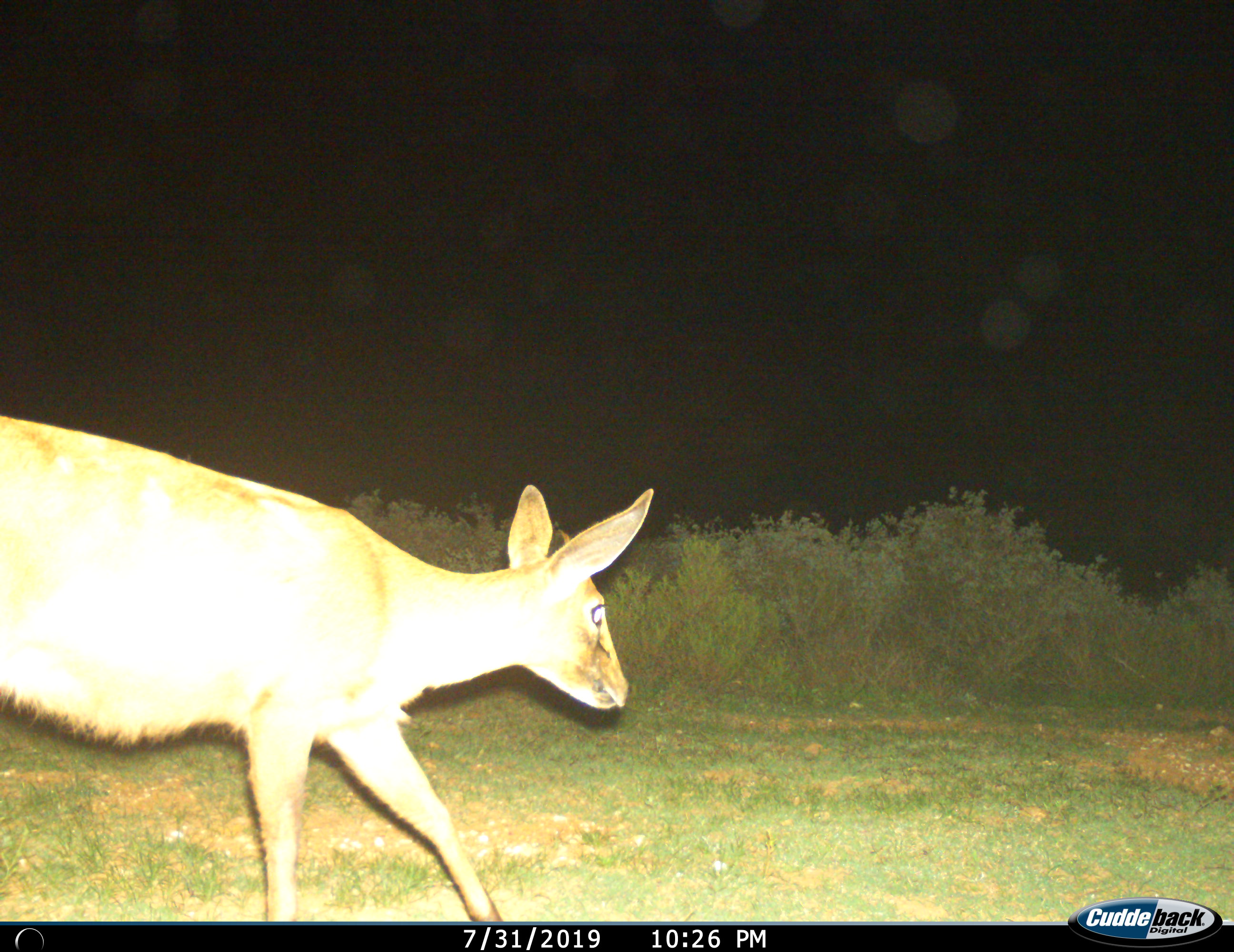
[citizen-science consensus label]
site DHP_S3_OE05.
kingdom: Animalia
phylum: Chordata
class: Mammalia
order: Artiodactyla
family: Bovidae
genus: Sylvicapra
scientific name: Sylvicapra grimmia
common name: common duiker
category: duikercommongrey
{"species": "duikercommongrey (common duiker) (Sylvicapra grimmia)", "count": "1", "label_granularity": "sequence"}